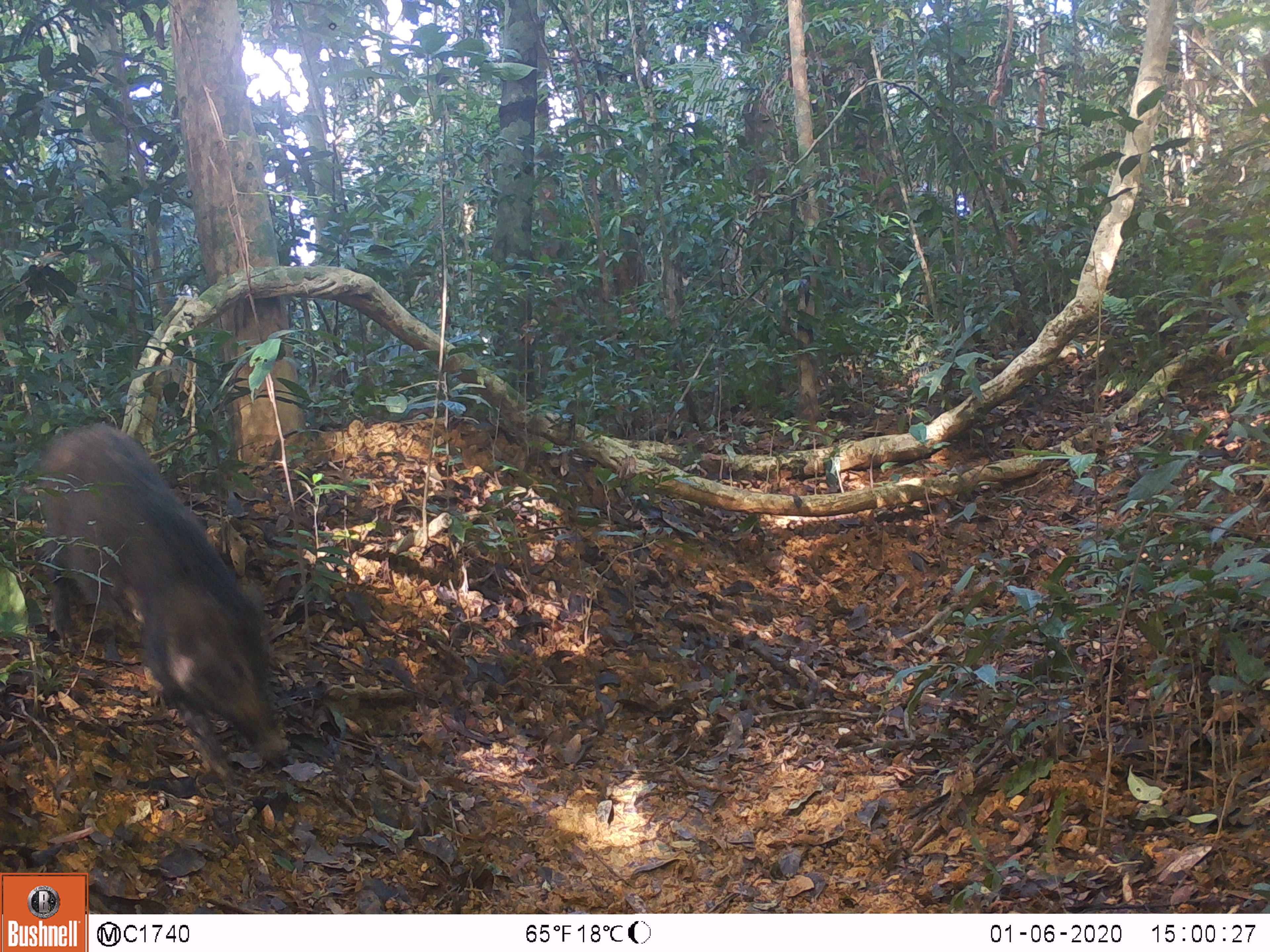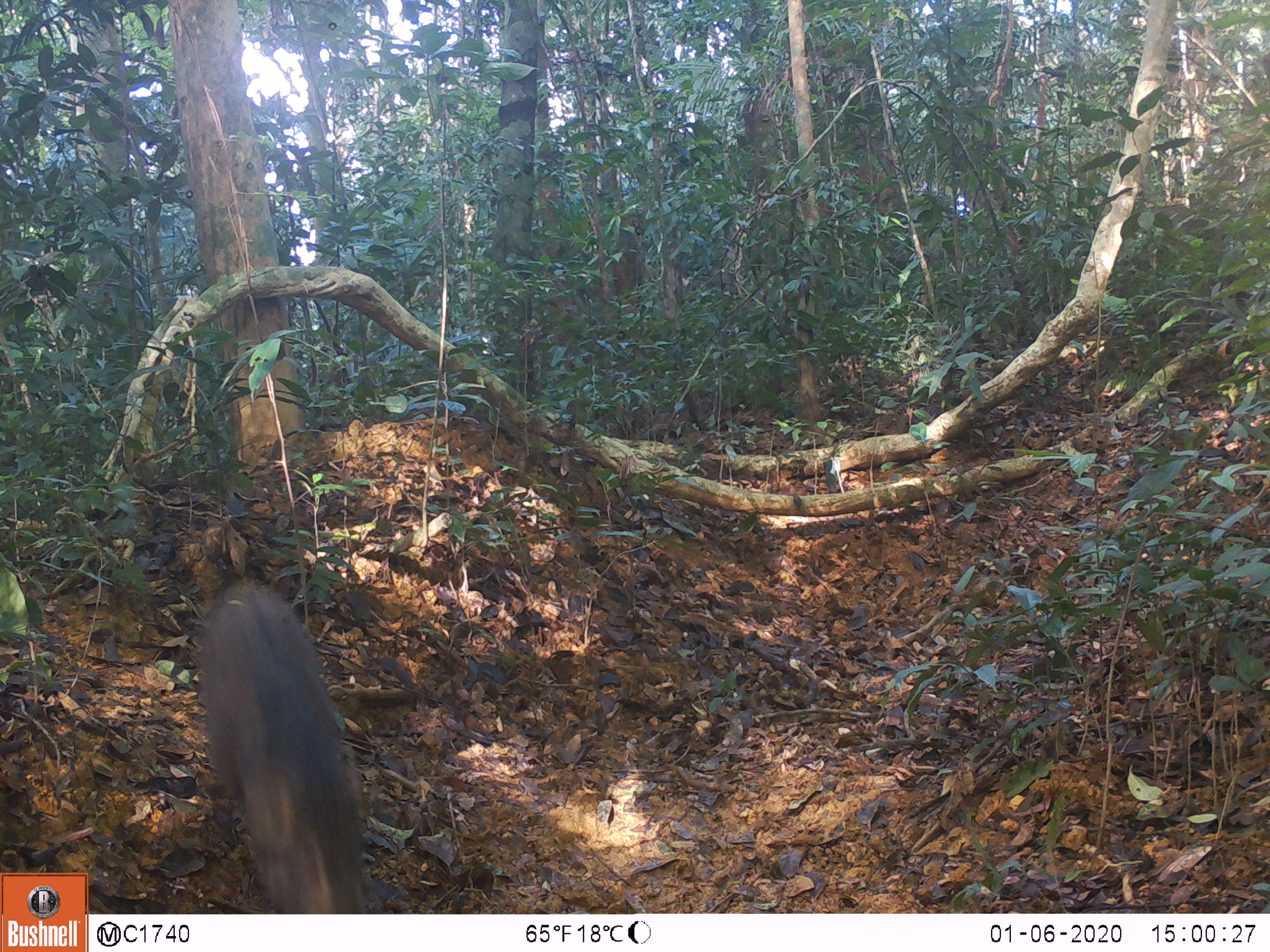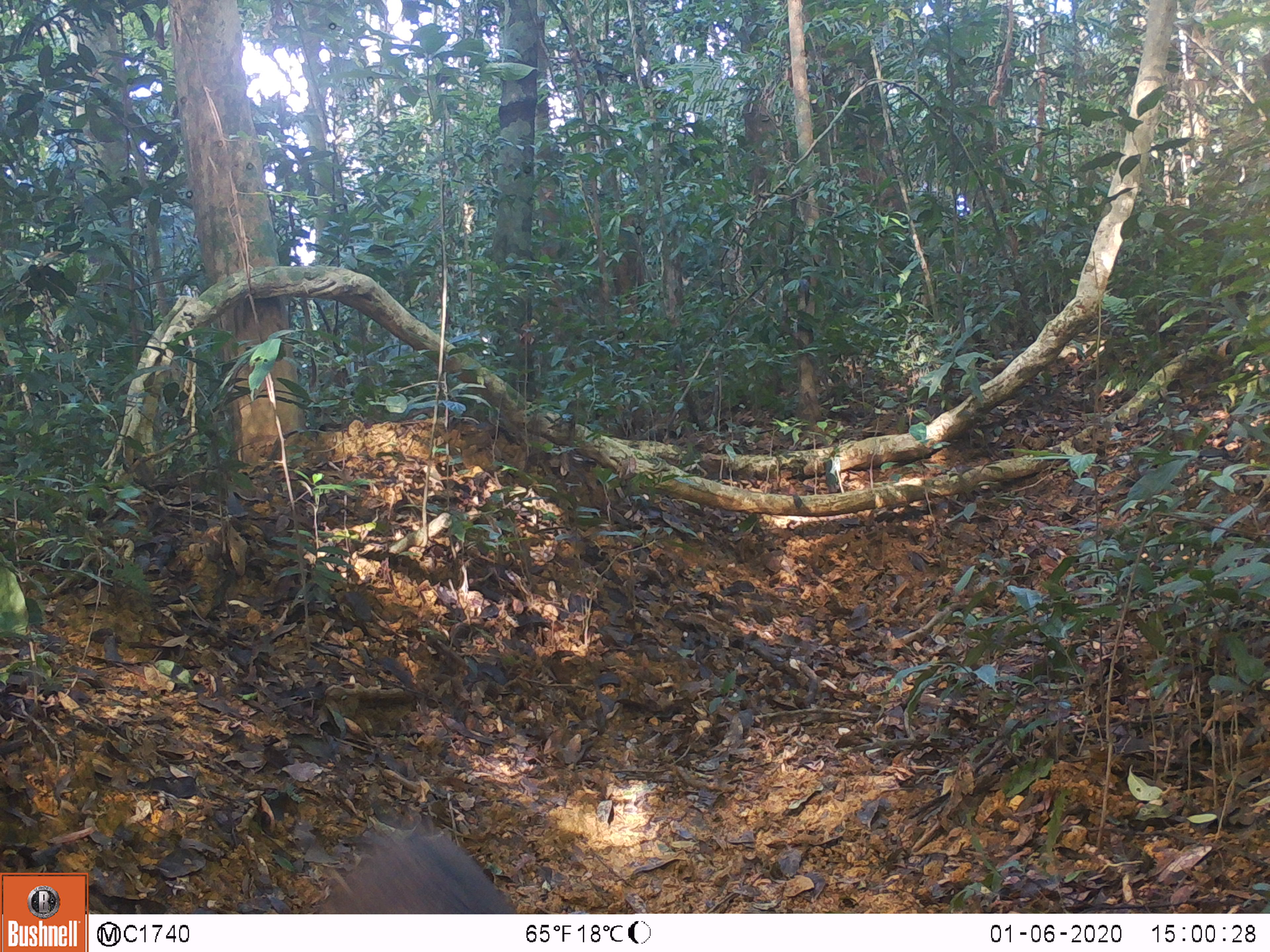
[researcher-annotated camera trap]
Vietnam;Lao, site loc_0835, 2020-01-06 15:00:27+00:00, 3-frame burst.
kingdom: Animalia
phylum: Chordata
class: Mammalia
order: Artiodactyla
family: Suidae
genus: Sus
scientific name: Sus scrofa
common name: eurasian wild pig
Eurasian wild pig (Sus scrofa). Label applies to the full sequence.